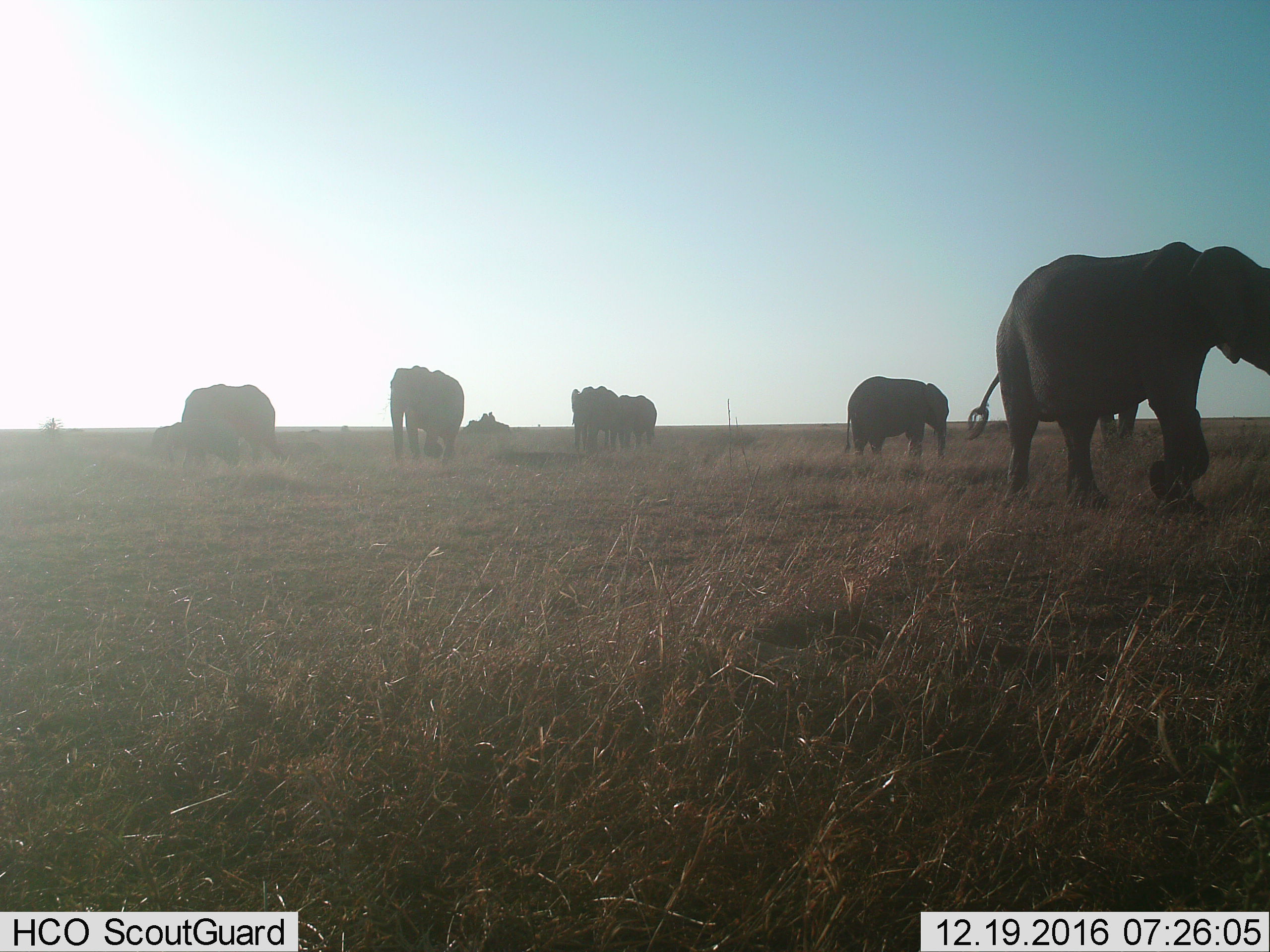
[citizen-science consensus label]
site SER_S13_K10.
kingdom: Animalia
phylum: Chordata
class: Mammalia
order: Proboscidea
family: Elephantidae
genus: Loxodonta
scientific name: Loxodonta africana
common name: african bush elephant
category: elephant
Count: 7.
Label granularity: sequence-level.